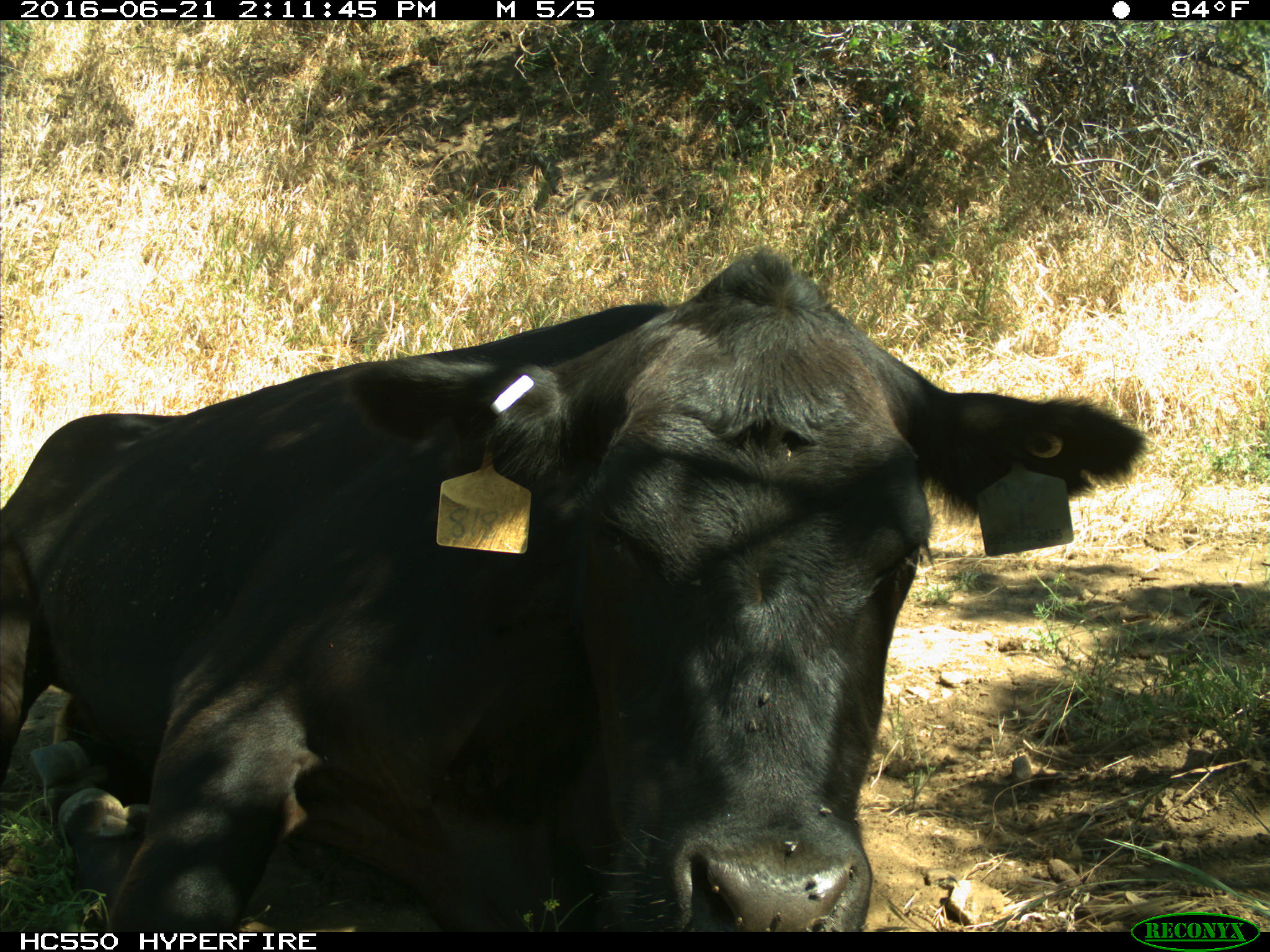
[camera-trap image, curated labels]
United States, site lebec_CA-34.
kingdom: Animalia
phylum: Chordata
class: Mammalia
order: Artiodactyla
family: Bovidae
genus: Bos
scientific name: Bos taurus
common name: domestic cow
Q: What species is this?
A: Bos taurus (domestic cow).